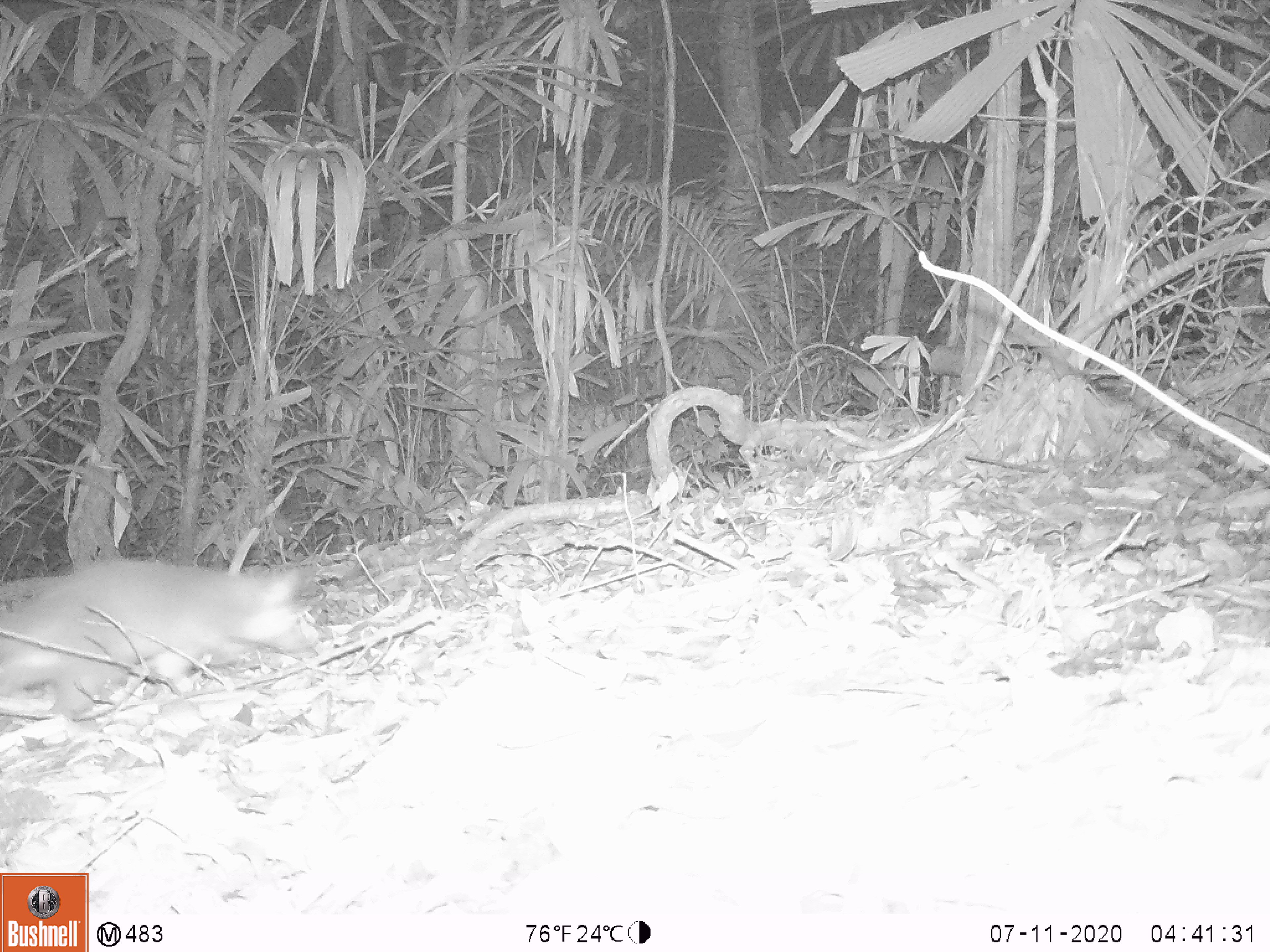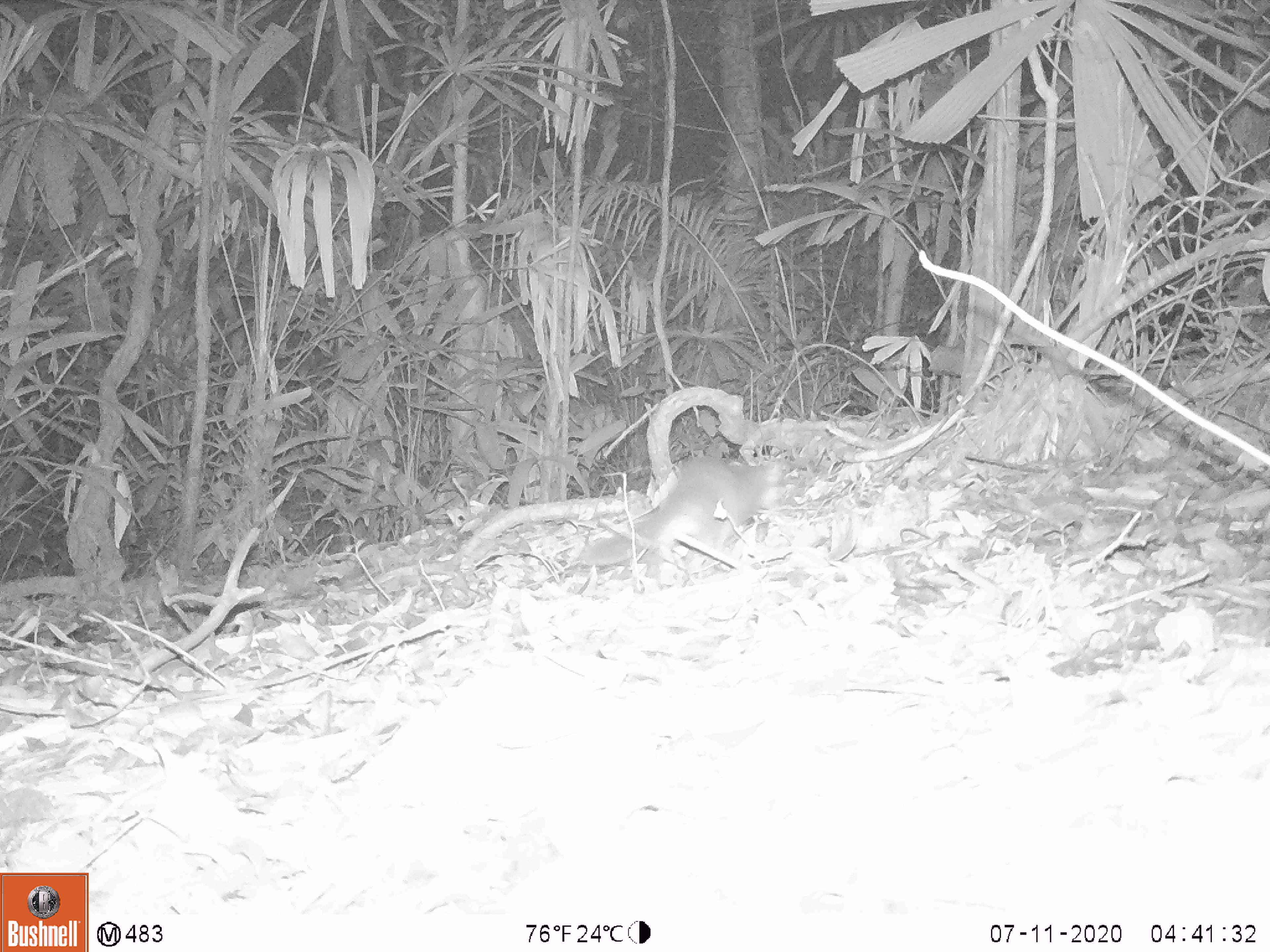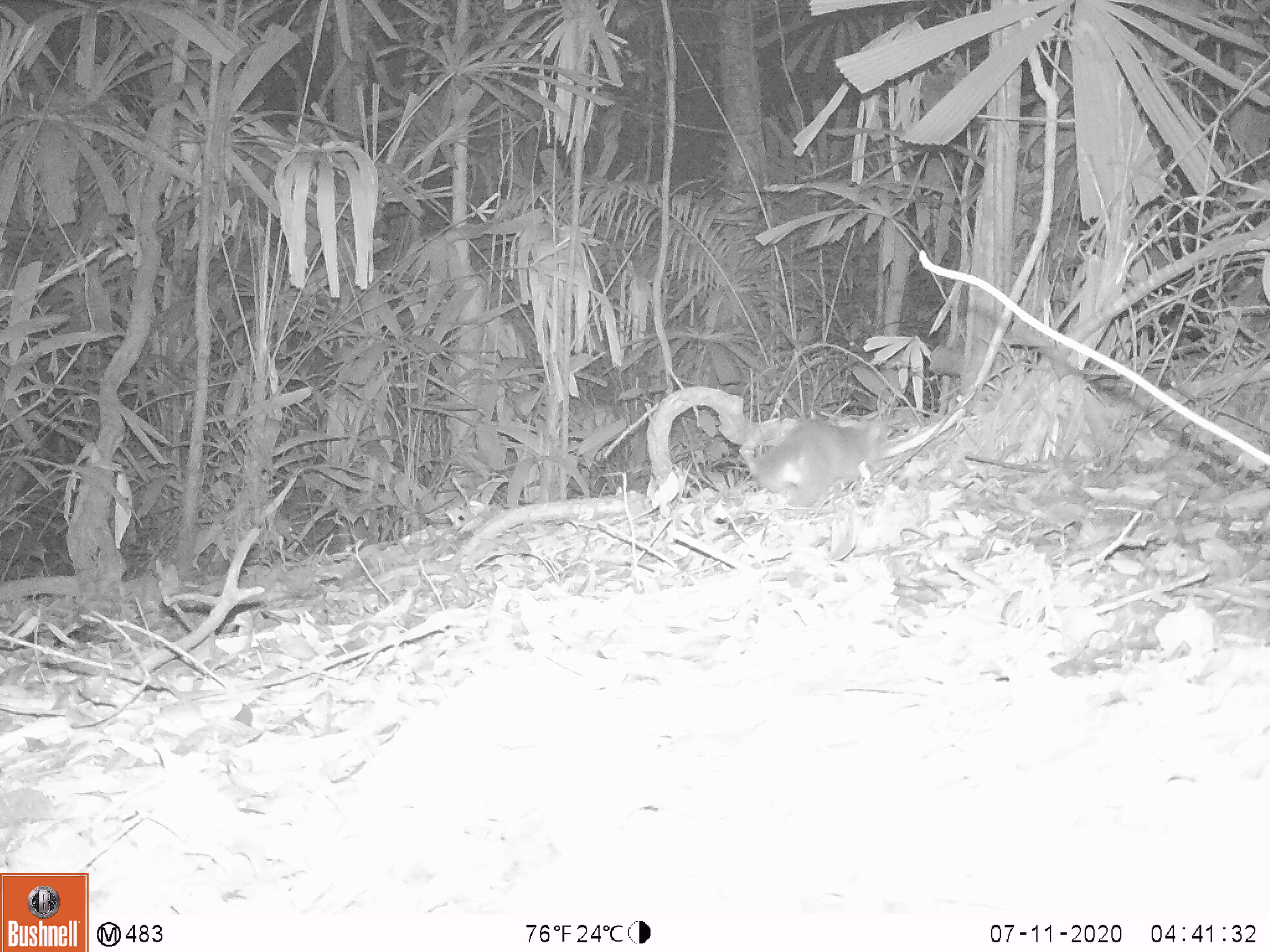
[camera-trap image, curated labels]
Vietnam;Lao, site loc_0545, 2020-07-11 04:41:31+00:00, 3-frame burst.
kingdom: Animalia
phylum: Chordata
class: Mammalia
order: Carnivora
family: Mustelidae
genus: Melogale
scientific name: Melogale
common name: ferret badger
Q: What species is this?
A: Ferret badger (Melogale).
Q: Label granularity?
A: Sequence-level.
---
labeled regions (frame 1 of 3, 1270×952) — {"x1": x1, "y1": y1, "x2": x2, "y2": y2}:
ferret badger: {"x1": 0, "y1": 556, "x2": 309, "y2": 716}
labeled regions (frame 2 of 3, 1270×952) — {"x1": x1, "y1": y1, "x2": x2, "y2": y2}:
ferret badger: {"x1": 578, "y1": 454, "x2": 784, "y2": 567}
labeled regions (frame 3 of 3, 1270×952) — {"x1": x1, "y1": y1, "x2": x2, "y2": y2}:
ferret badger: {"x1": 751, "y1": 418, "x2": 887, "y2": 512}